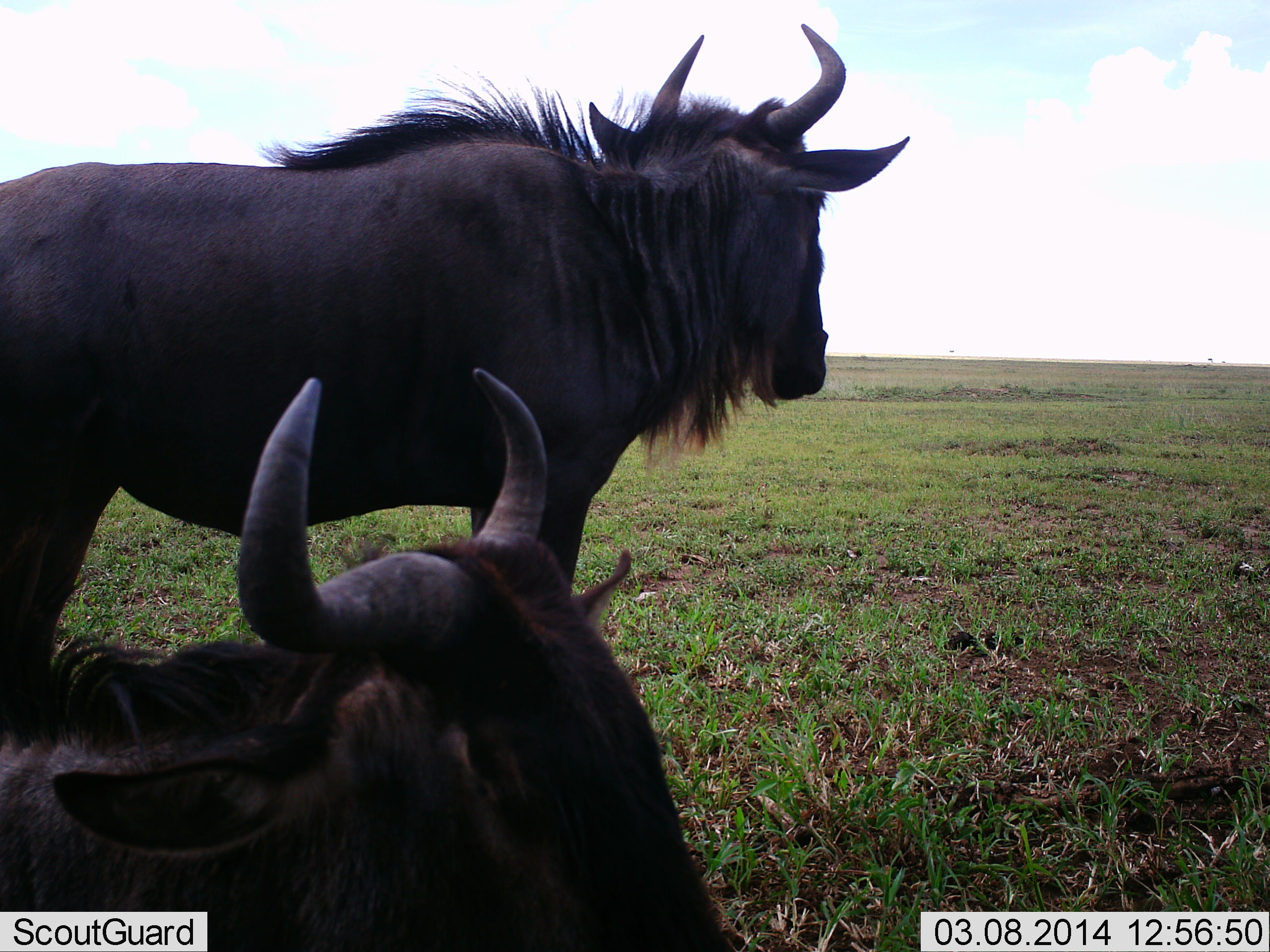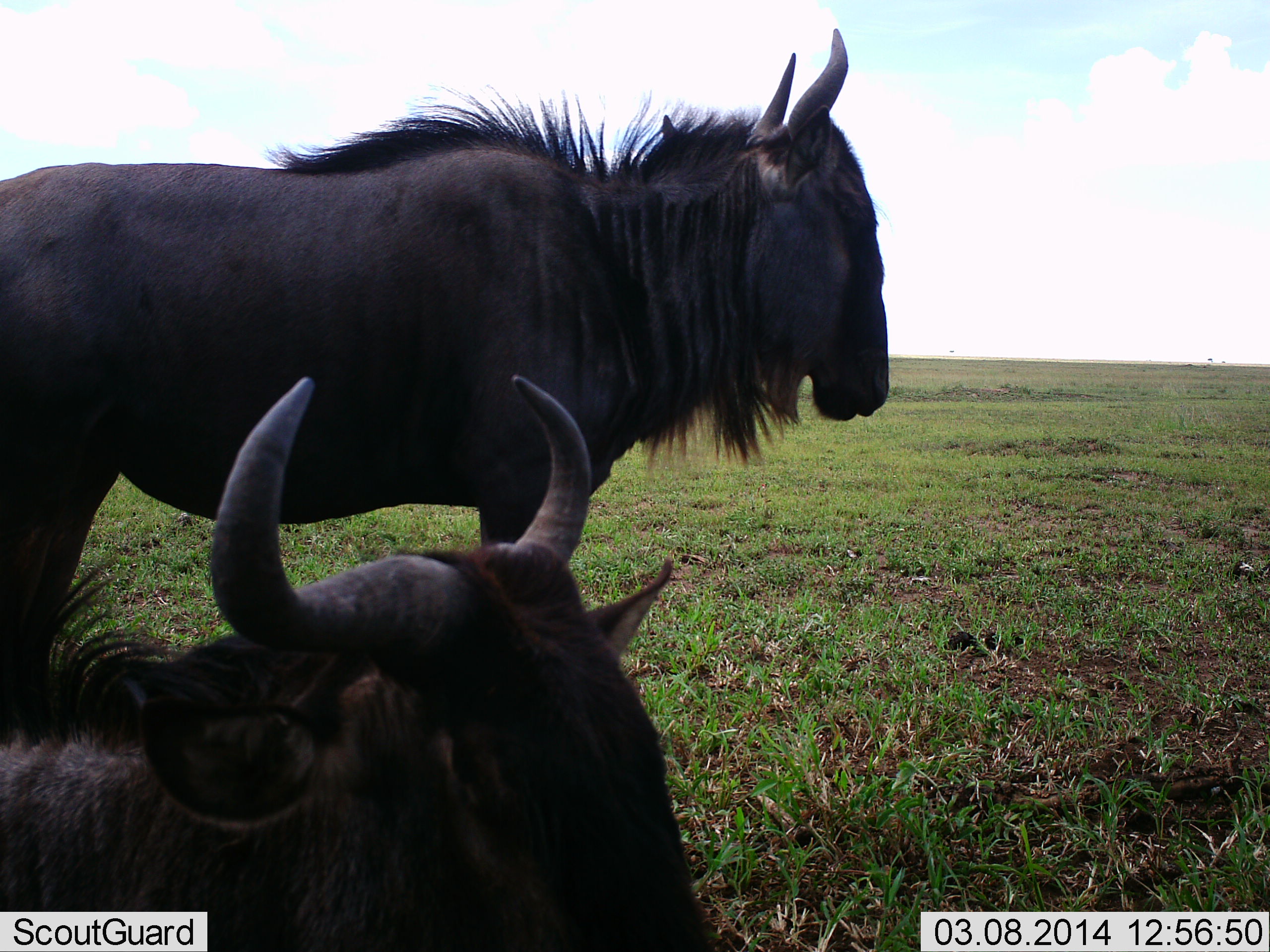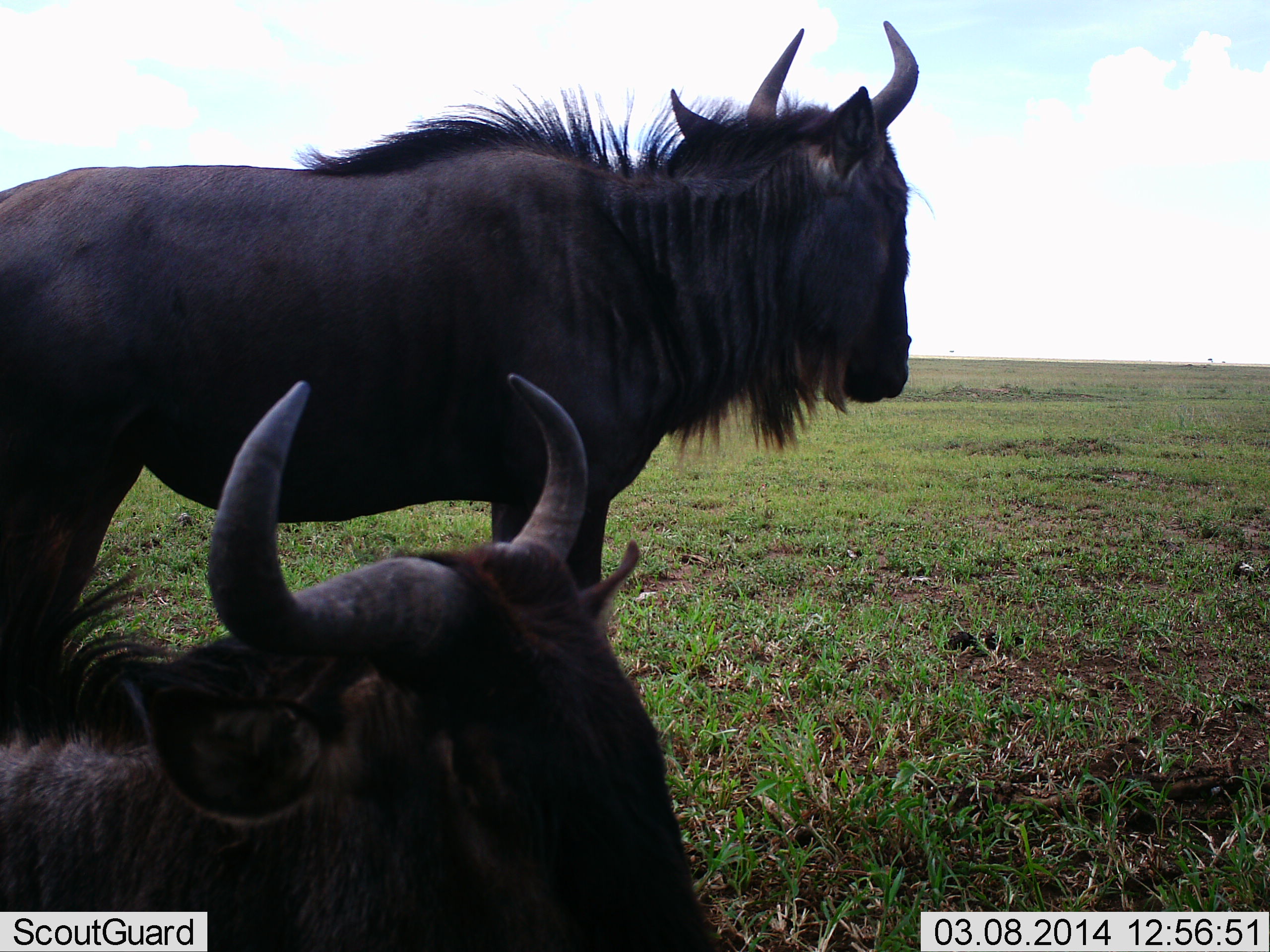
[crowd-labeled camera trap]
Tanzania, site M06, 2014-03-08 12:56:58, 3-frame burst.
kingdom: Animalia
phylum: Chordata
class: Mammalia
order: Artiodactyla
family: Bovidae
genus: Connochaetes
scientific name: Connochaetes taurinus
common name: blue wildebeest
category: wildebeest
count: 2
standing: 90%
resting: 80%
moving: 10%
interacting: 0%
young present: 0%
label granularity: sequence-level